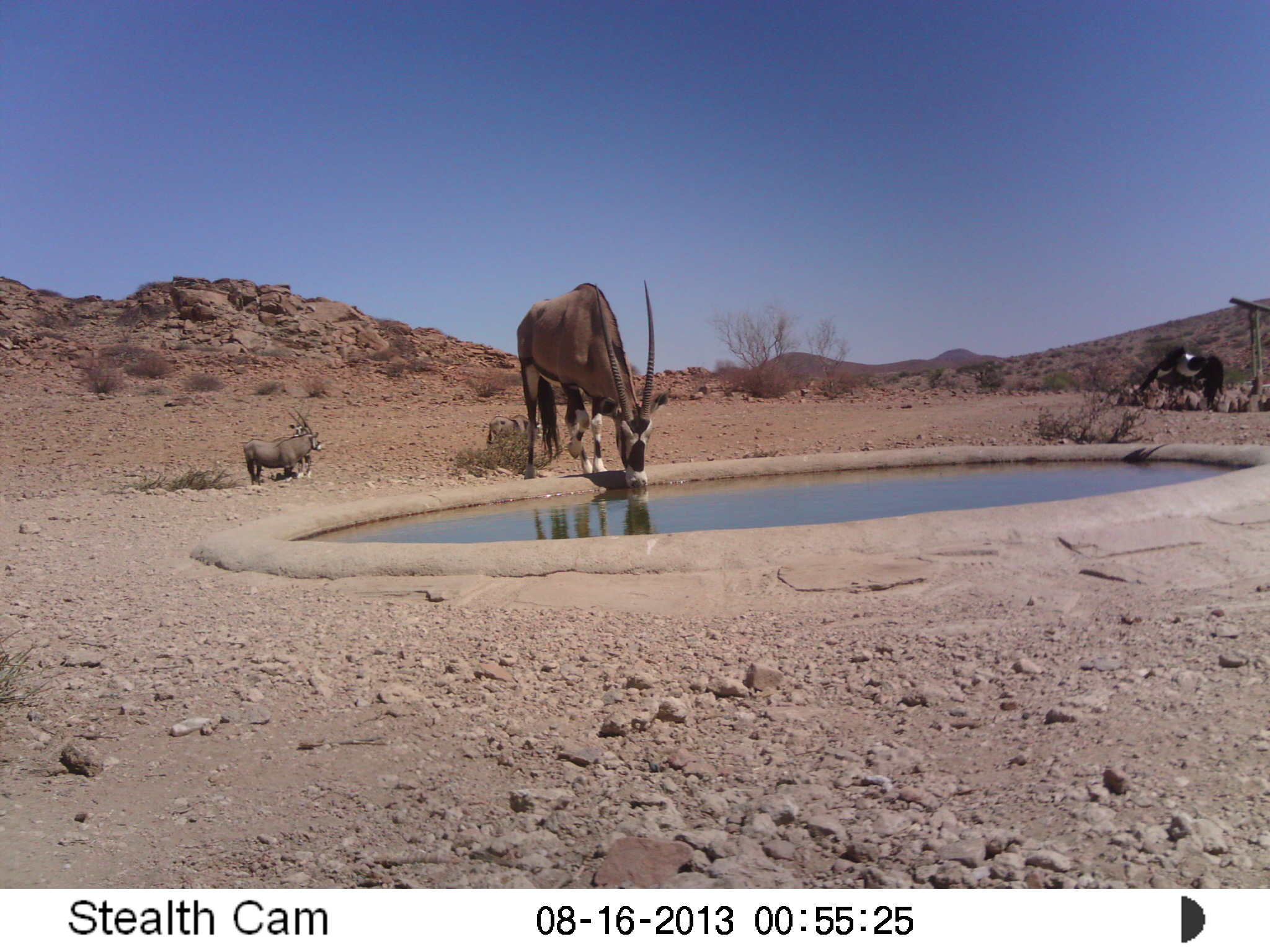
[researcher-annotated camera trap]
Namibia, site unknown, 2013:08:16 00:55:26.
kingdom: Animalia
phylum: Chordata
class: Mammalia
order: Artiodactyla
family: Bovidae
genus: Oryx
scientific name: Oryx gazella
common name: gemsbok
Oryx gazella (gemsbok).